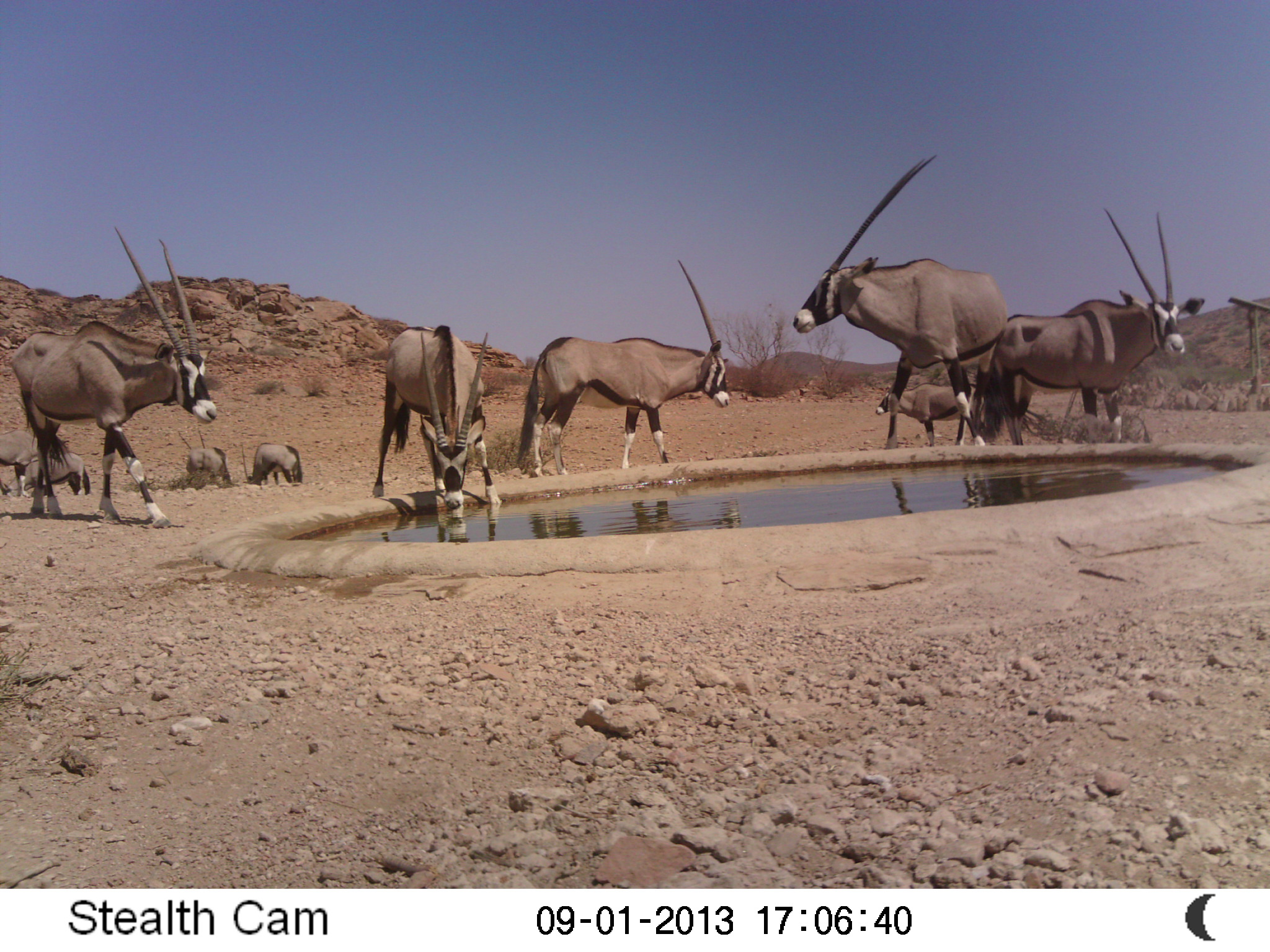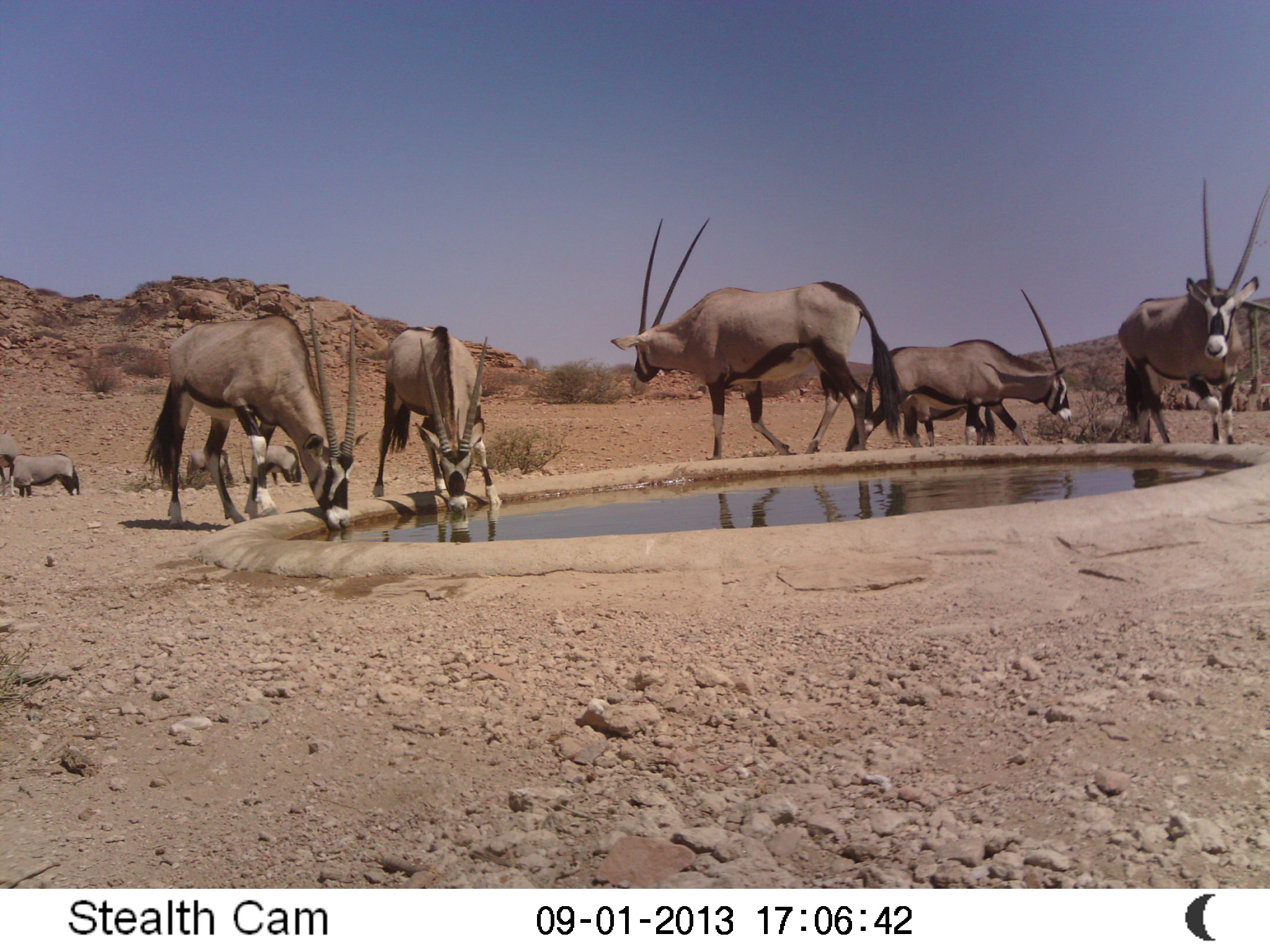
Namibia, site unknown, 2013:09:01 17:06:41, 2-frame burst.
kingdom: Animalia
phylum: Chordata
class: Mammalia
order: Artiodactyla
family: Bovidae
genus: Oryx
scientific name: Oryx gazella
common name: gemsbok